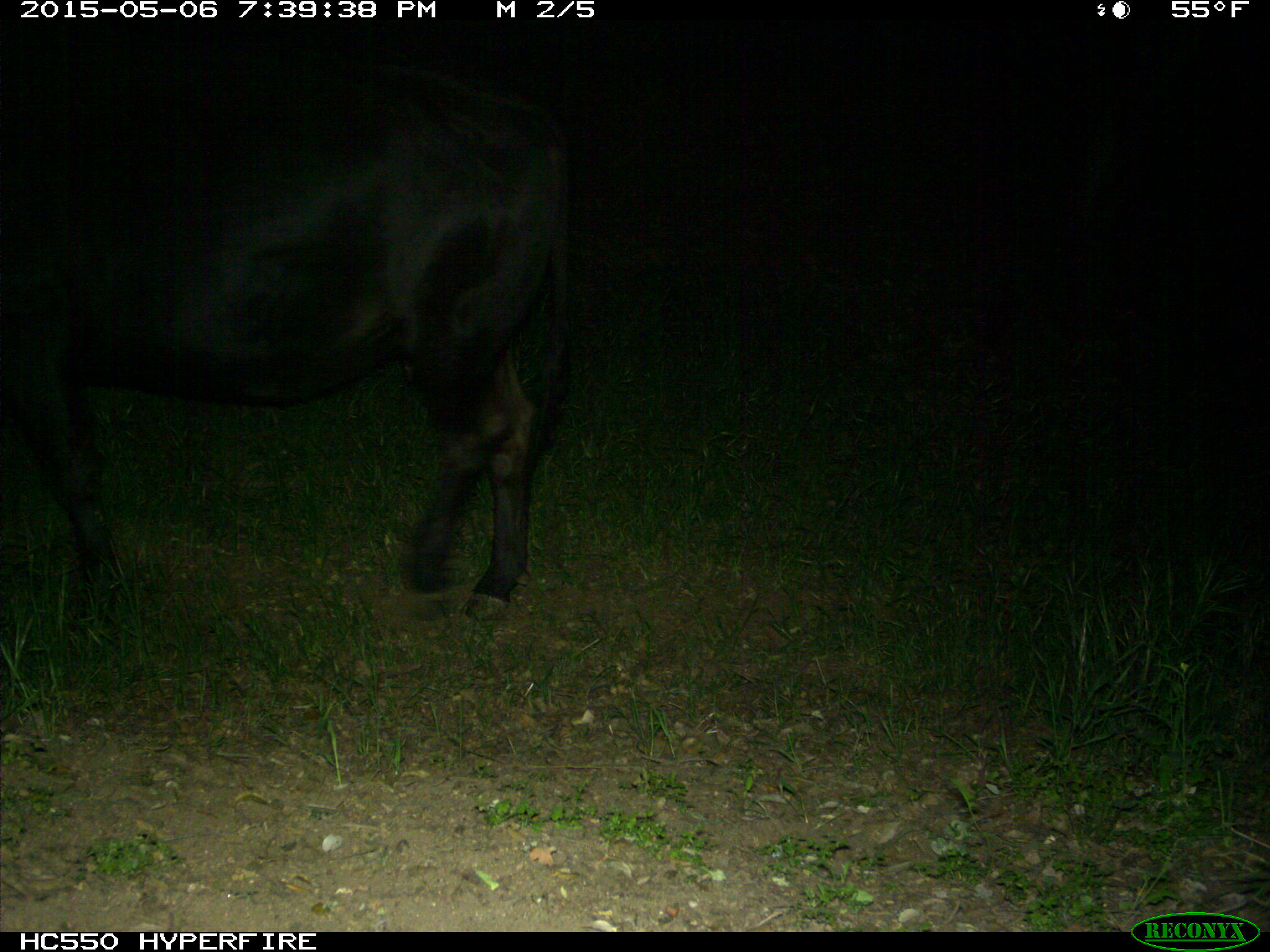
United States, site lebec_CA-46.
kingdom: Animalia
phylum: Chordata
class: Mammalia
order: Artiodactyla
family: Bovidae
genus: Bos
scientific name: Bos taurus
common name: domestic cow